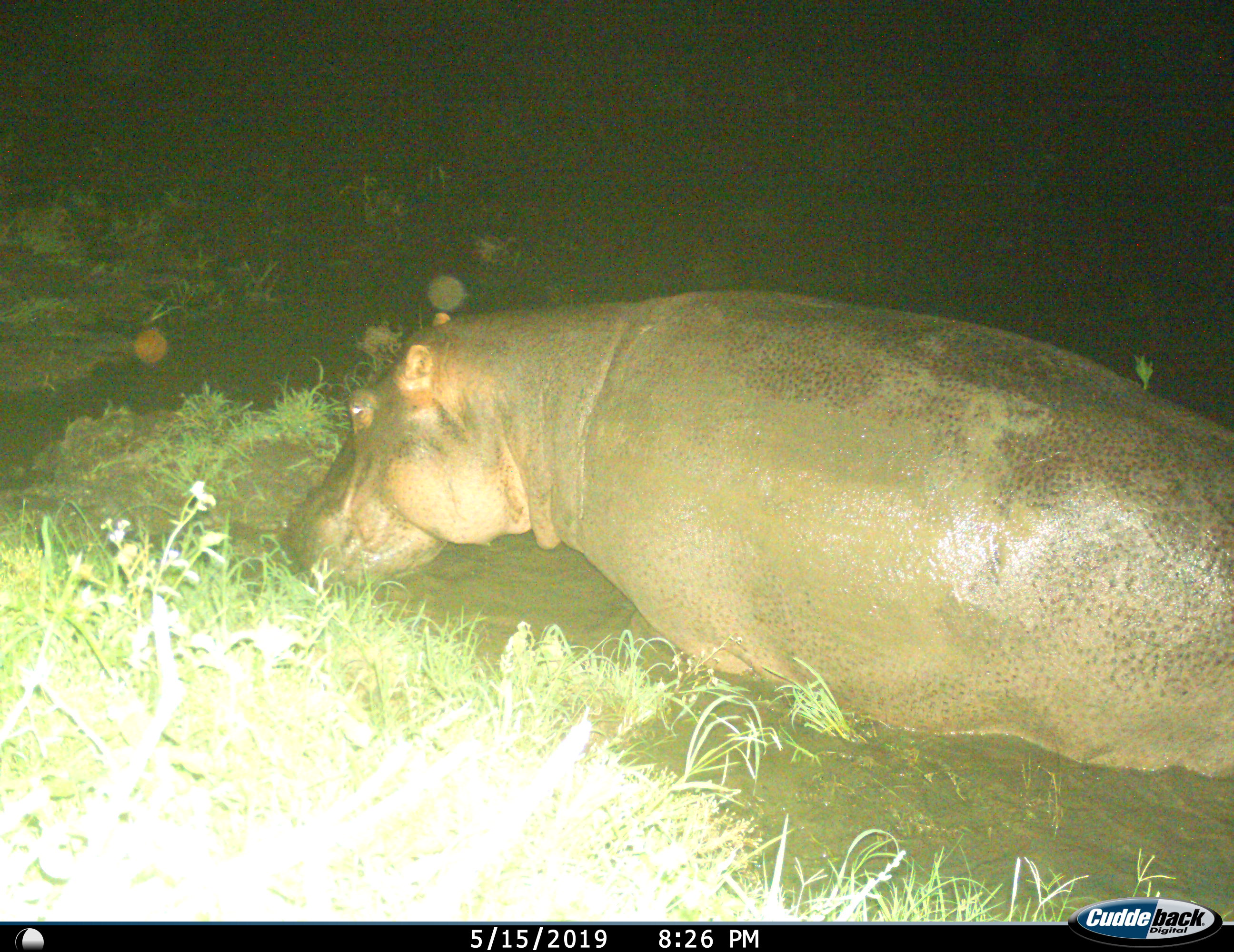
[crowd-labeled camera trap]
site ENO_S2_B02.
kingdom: Animalia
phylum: Chordata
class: Mammalia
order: Artiodactyla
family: Hippopotamidae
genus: Hippopotamus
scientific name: Hippopotamus amphibius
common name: hippopotamus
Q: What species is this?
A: Hippopotamus (Hippopotamus amphibius).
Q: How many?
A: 1.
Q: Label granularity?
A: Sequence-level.